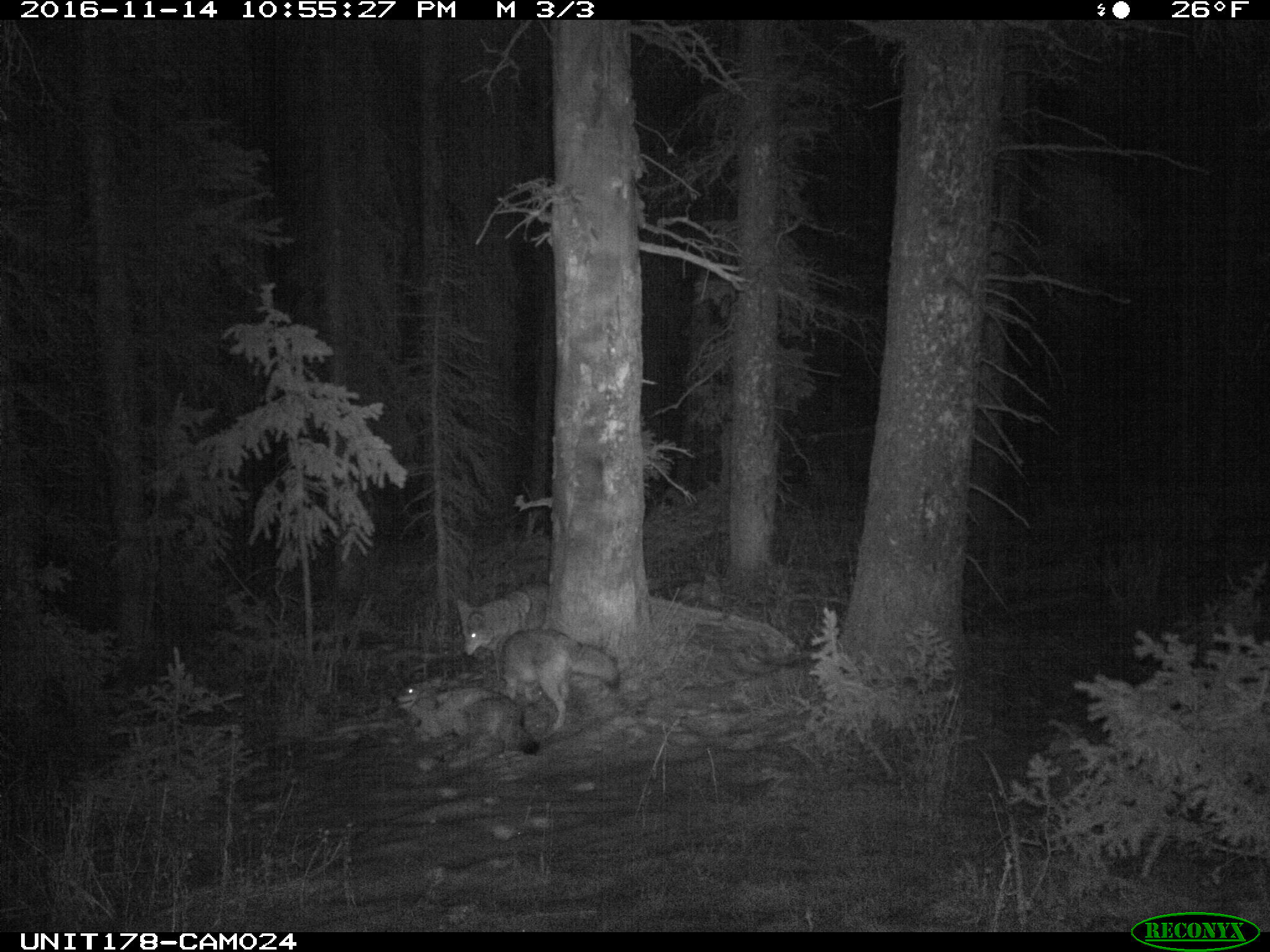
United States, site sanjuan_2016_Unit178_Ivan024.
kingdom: Animalia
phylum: Chordata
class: Mammalia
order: Carnivora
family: Canidae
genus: Canis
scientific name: Canis latrans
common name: coyote